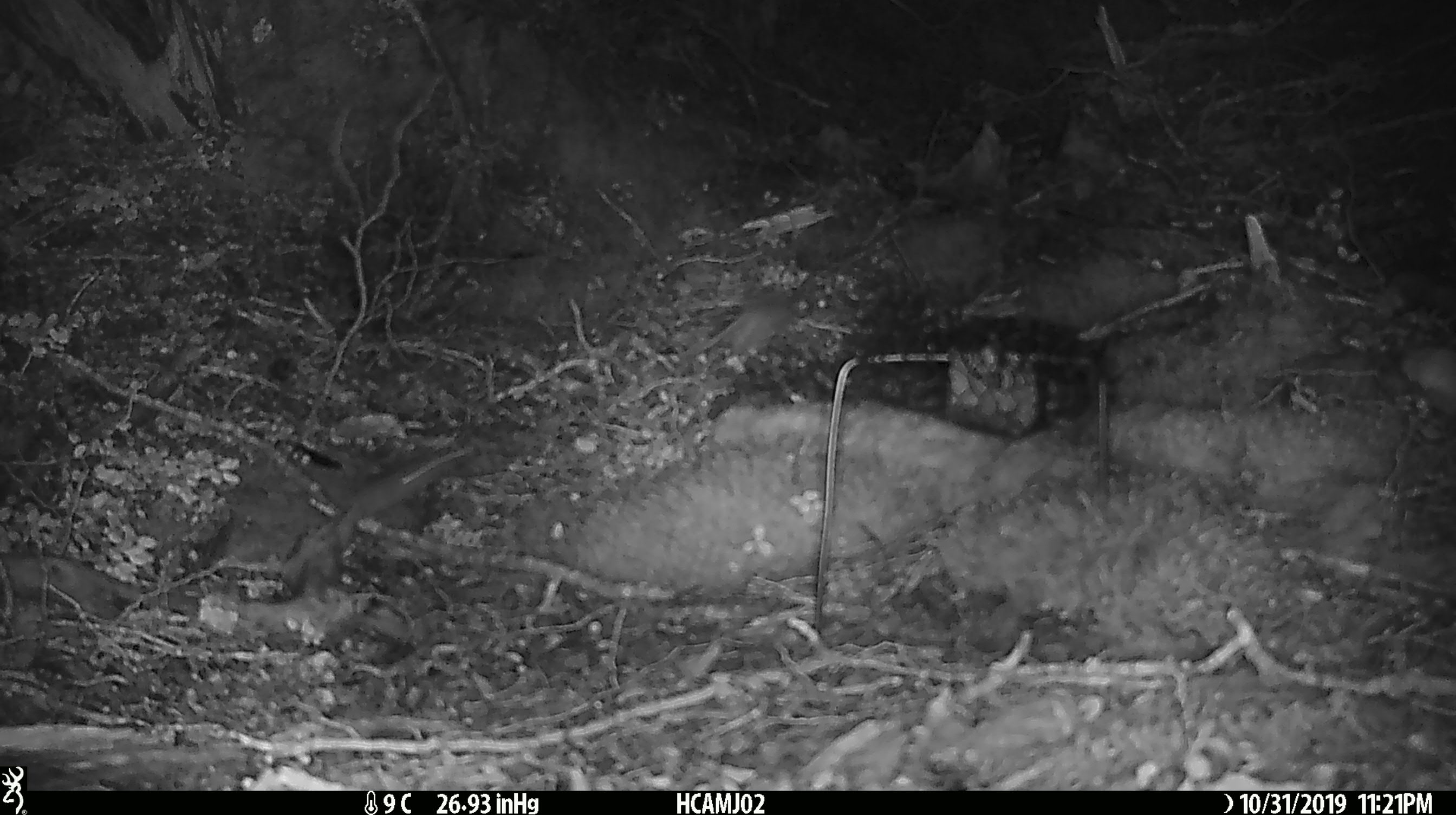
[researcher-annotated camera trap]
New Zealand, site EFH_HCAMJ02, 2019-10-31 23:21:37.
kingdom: Animalia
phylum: Chordata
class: Mammalia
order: Rodentia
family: Muridae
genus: Mus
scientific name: Mus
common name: mouse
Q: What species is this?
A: Mouse (Mus).